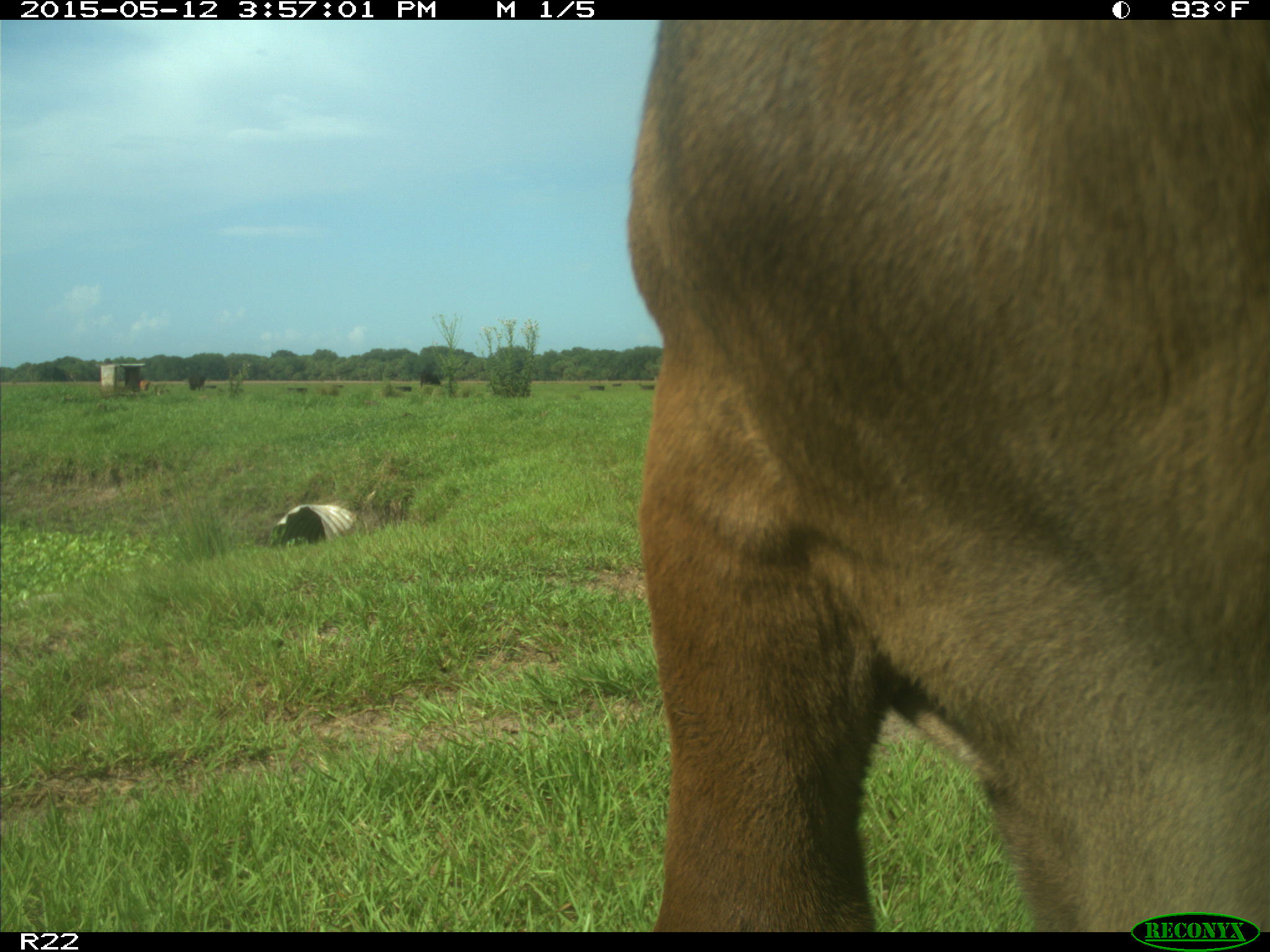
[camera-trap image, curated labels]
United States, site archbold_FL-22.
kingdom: Animalia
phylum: Chordata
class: Mammalia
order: Artiodactyla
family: Bovidae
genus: Bos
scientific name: Bos taurus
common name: domestic cow